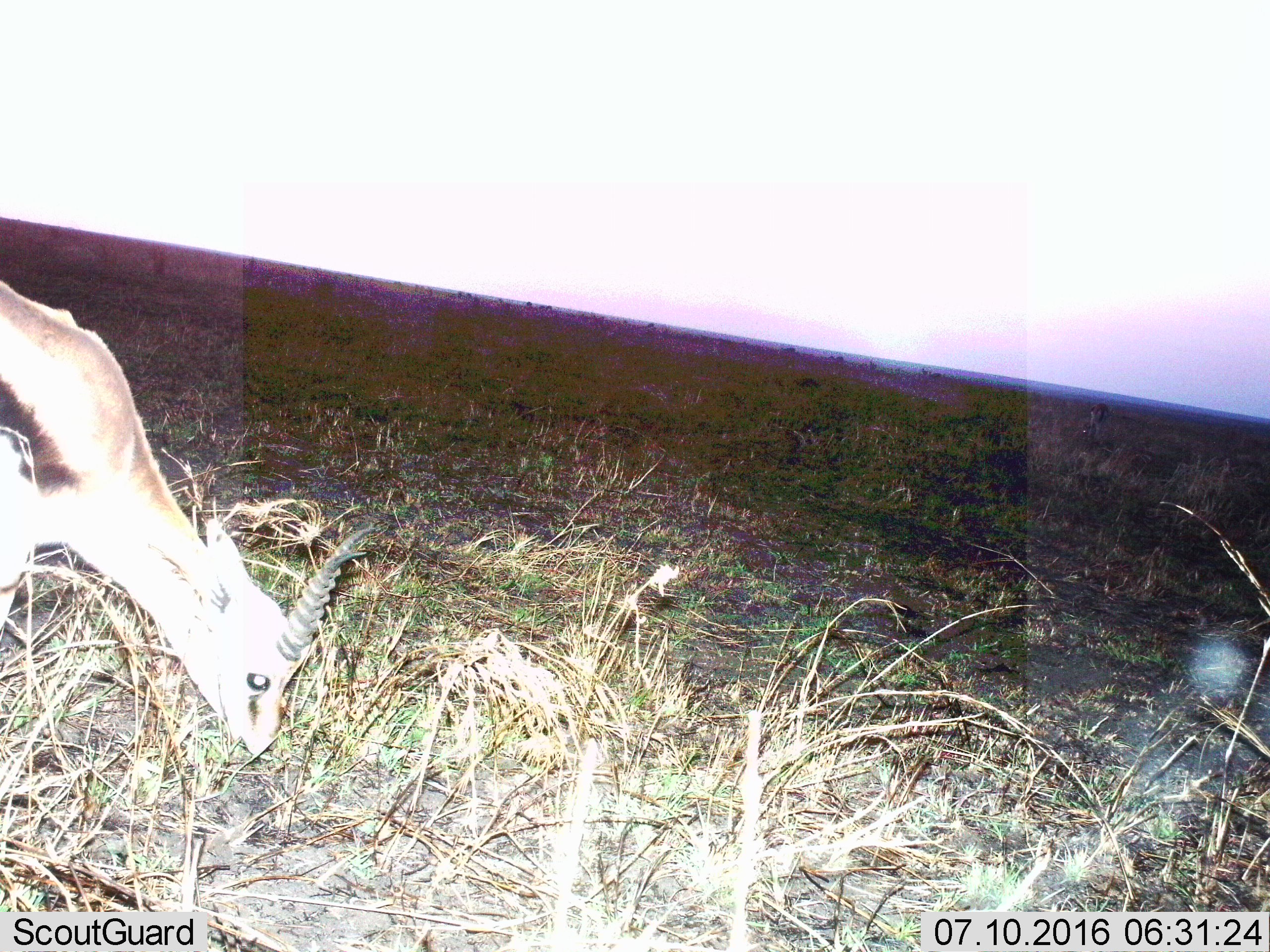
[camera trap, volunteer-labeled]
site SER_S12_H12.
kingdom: Animalia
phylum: Chordata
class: Mammalia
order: Artiodactyla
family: Bovidae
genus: Eudorcas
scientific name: Eudorcas thomsonii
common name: thomson's gazelle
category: gazellethomsons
Gazellethomsons (thomson's gazelle) (Eudorcas thomsonii), count 1. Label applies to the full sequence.